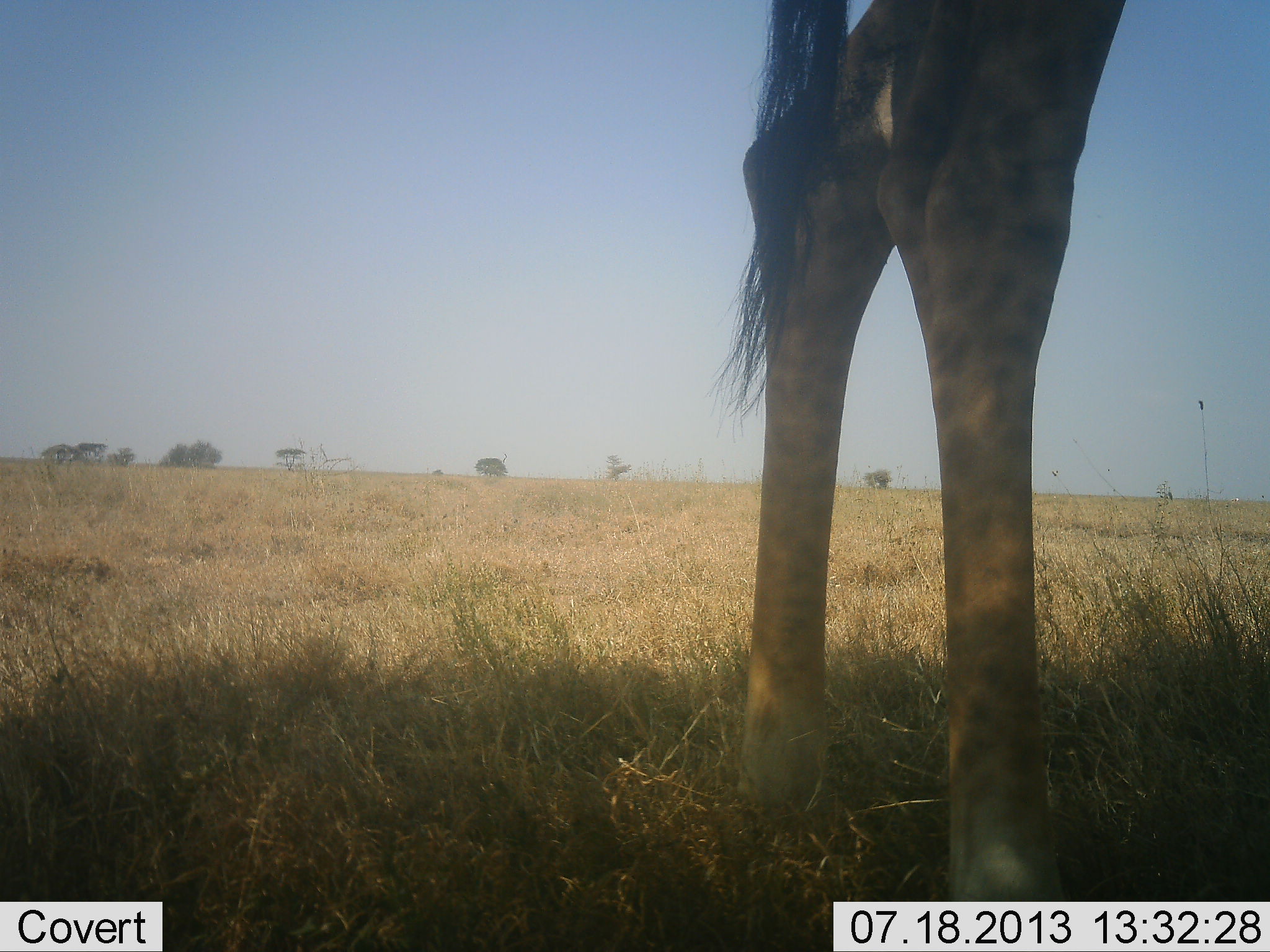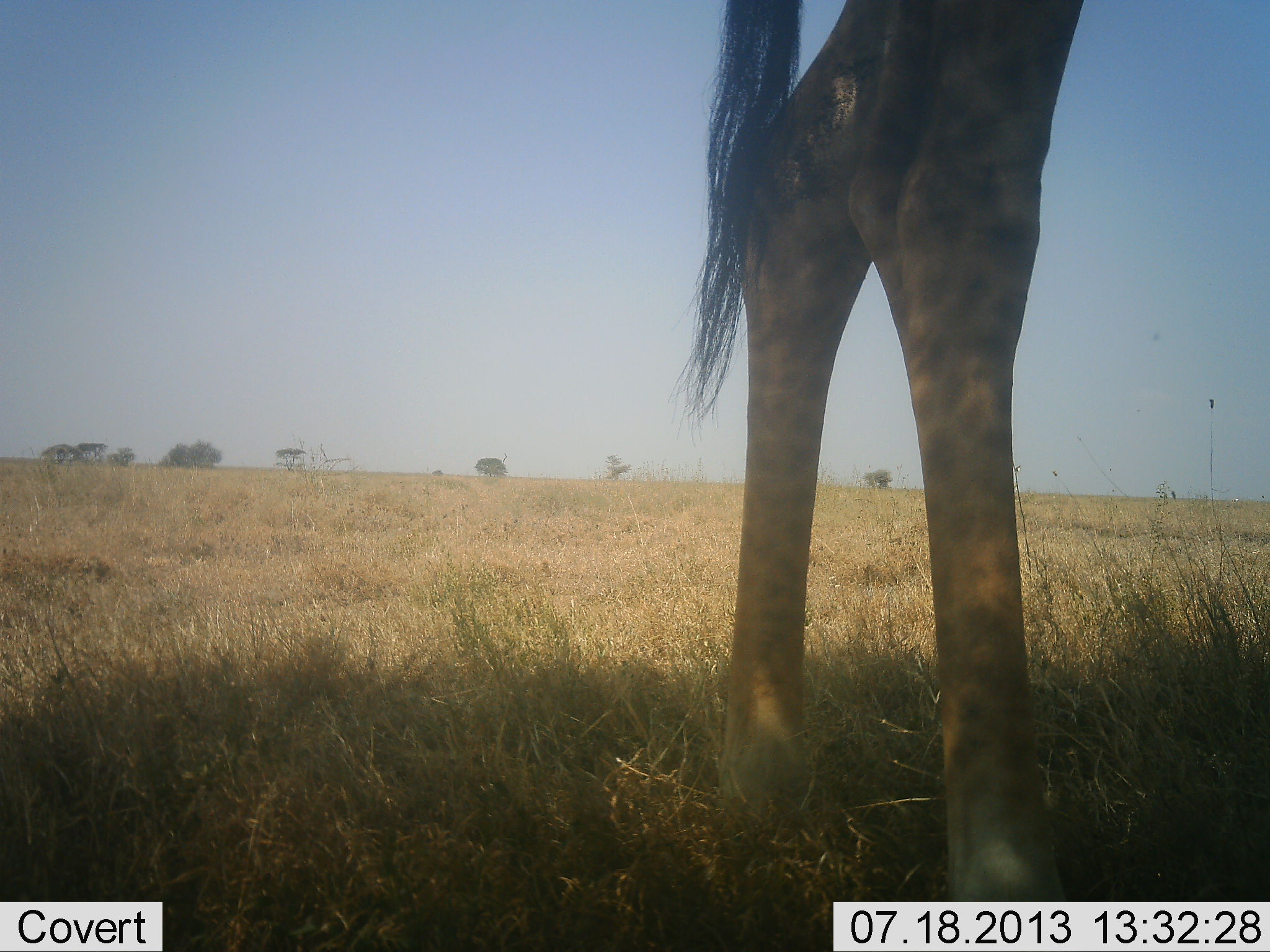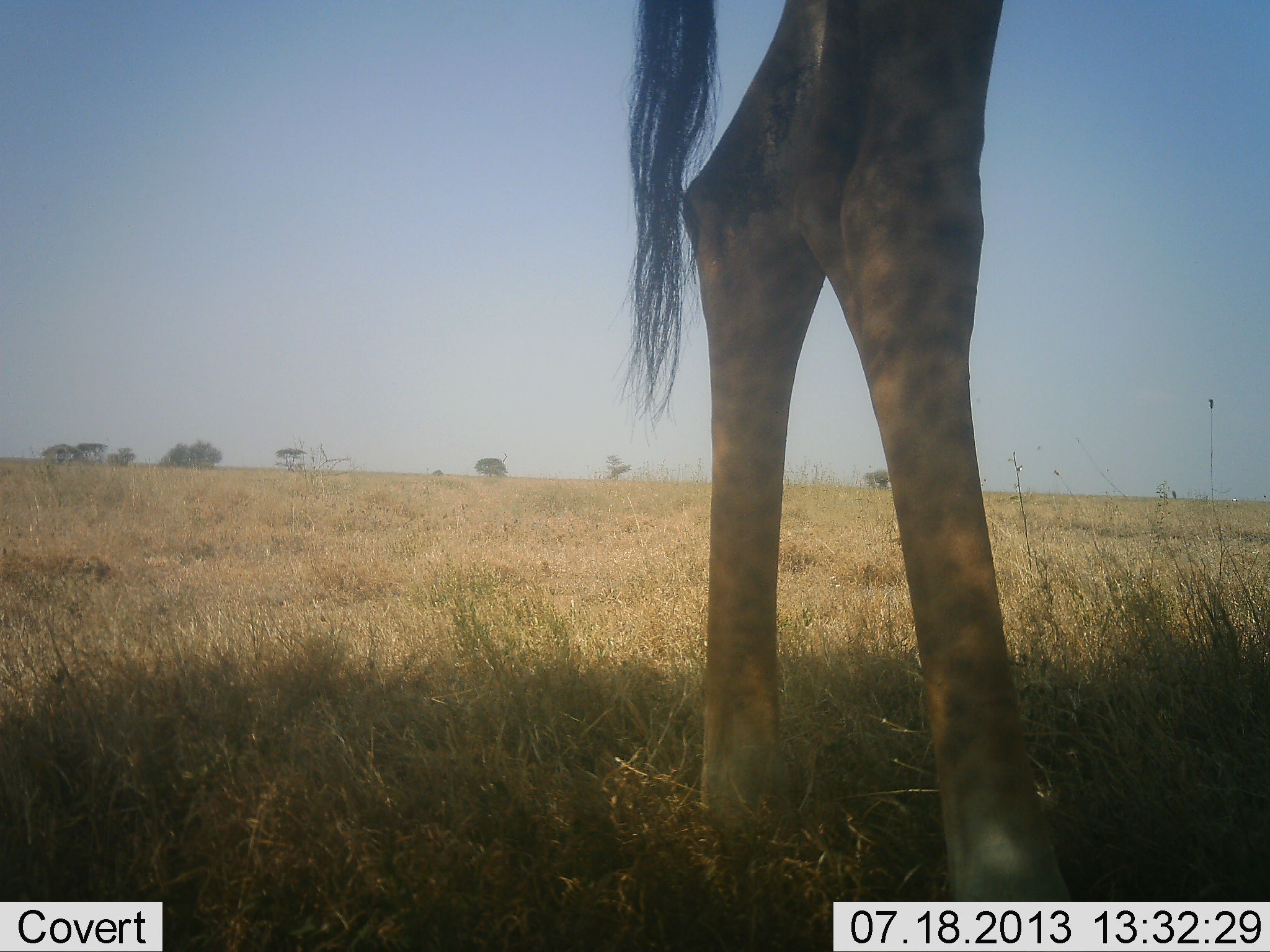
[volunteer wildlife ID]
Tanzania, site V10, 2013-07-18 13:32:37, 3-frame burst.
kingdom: Animalia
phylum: Chordata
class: Mammalia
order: Artiodactyla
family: Giraffidae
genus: Giraffa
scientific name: Giraffa camelopardalis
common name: giraffe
Giraffe (Giraffa camelopardalis), count 1. Behavior (volunteer vote fractions): standing 100%, resting 0%, moving 0%, interacting 0%. Young present (vote fraction): 0%. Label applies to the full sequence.